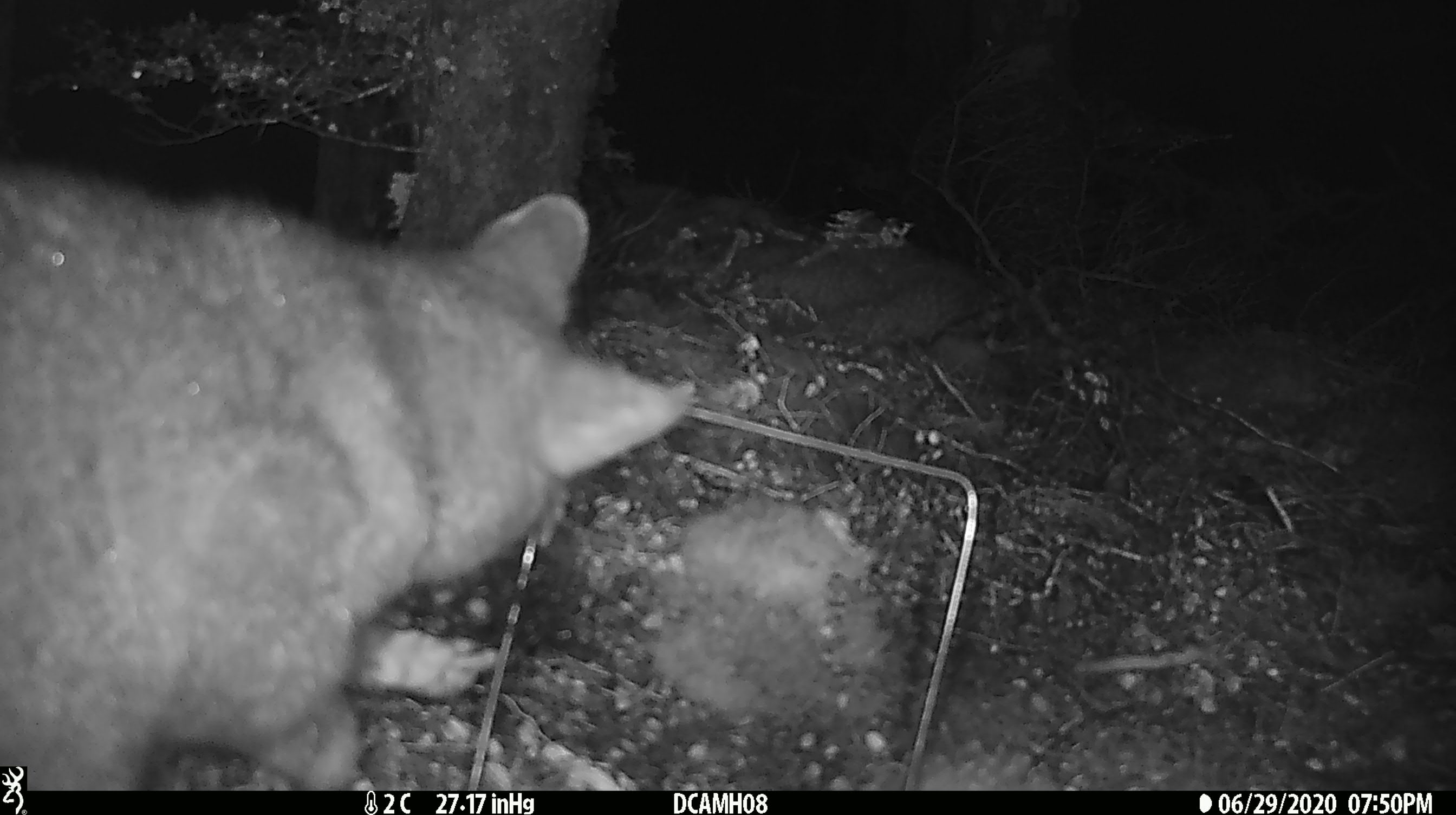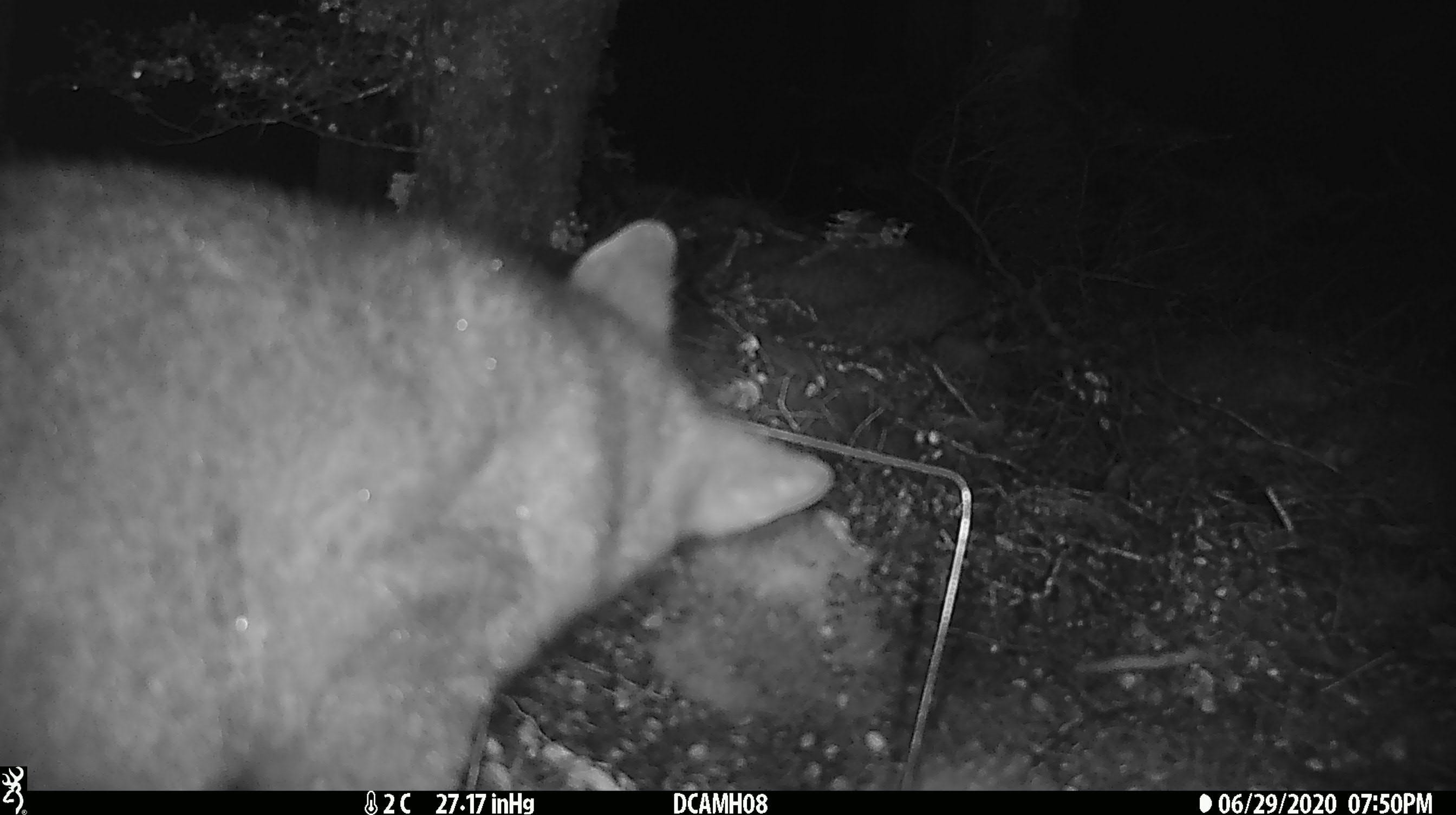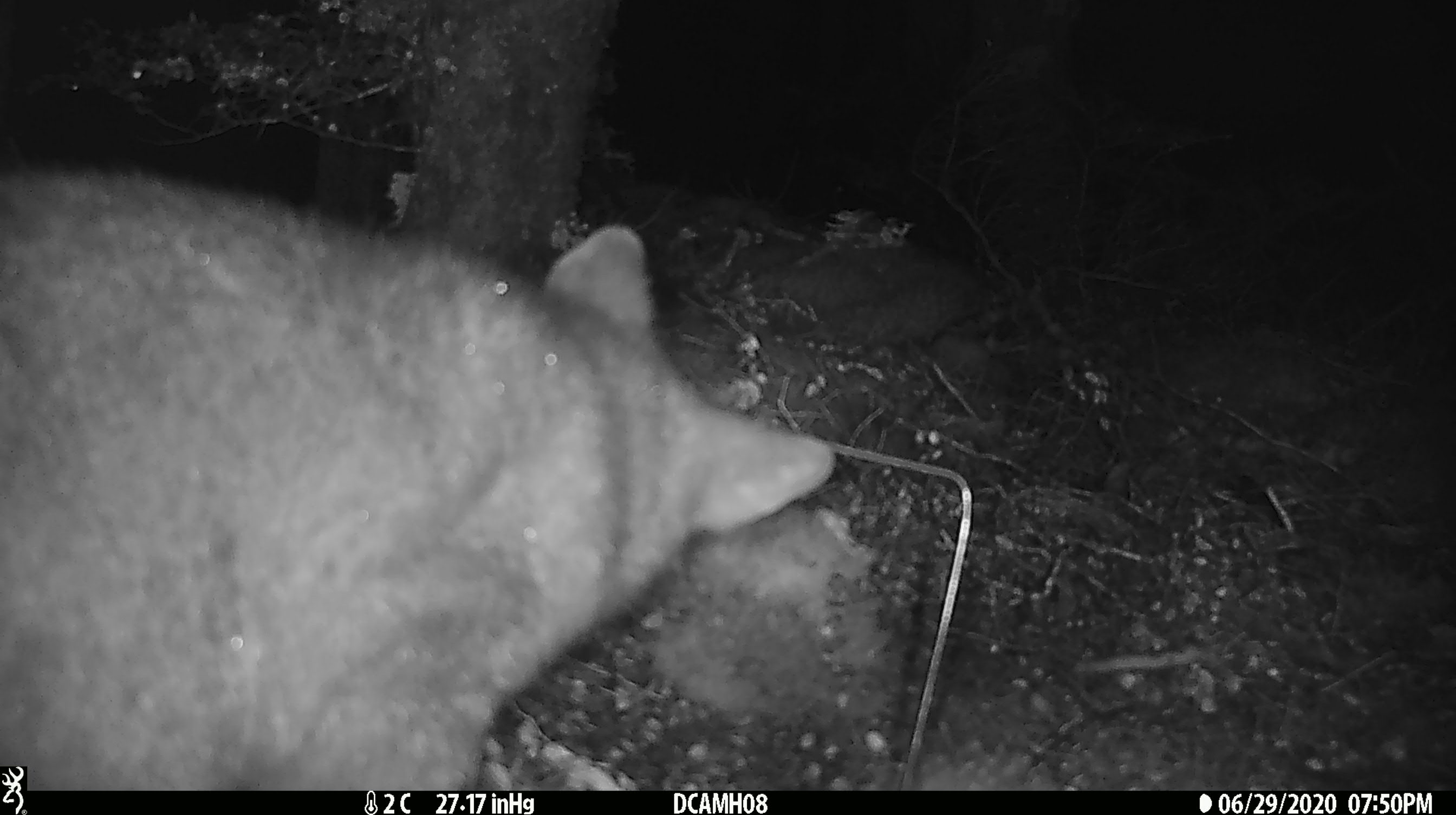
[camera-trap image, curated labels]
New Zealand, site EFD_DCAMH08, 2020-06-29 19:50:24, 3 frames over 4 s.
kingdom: Animalia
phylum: Chordata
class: Mammalia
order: Diprotodontia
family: Phalangeridae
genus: Trichosurus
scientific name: Trichosurus vulpecula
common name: common brushtail possum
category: possum